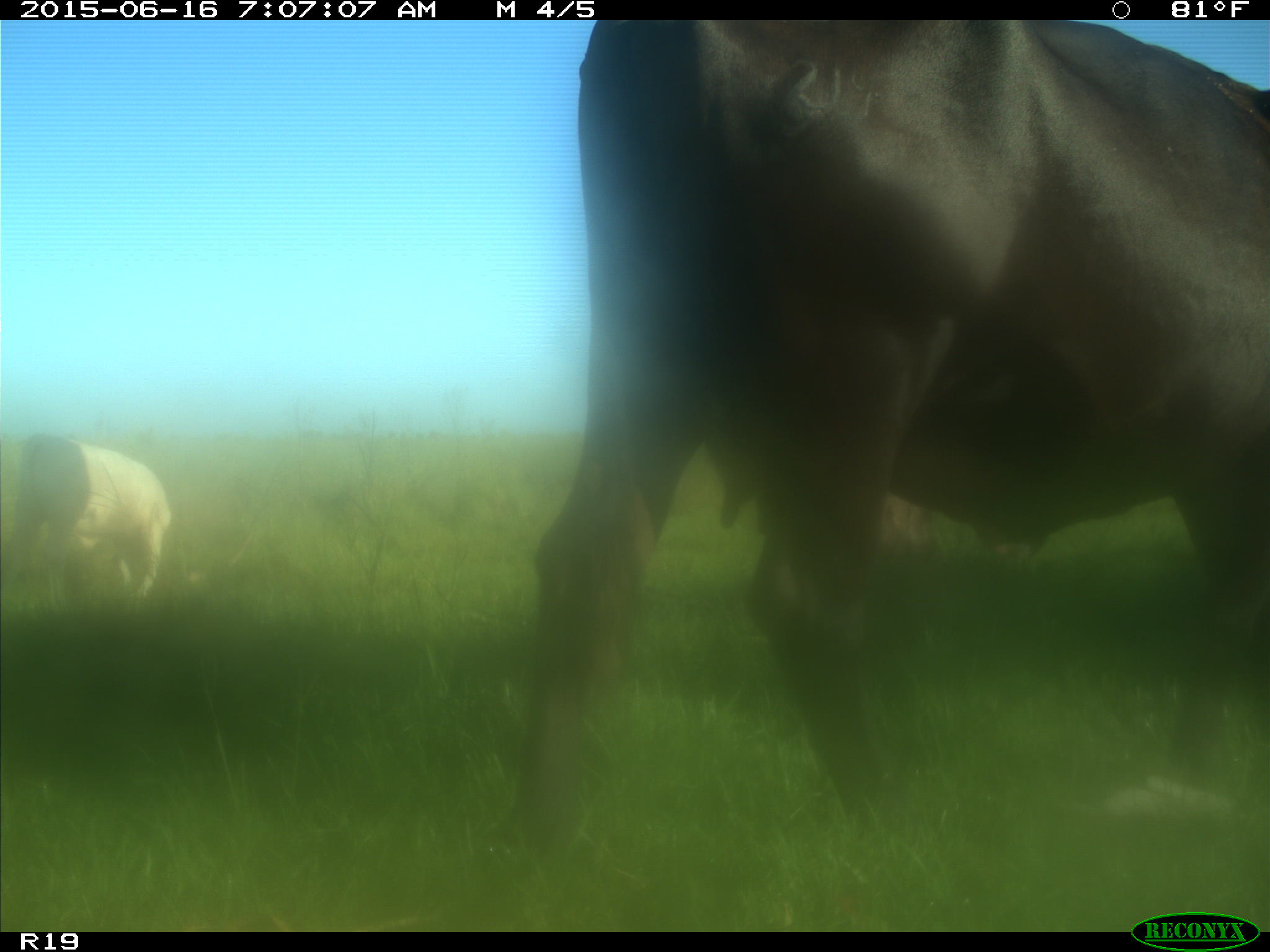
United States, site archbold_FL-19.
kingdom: Animalia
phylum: Chordata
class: Mammalia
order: Artiodactyla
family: Bovidae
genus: Bos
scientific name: Bos taurus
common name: domestic cow